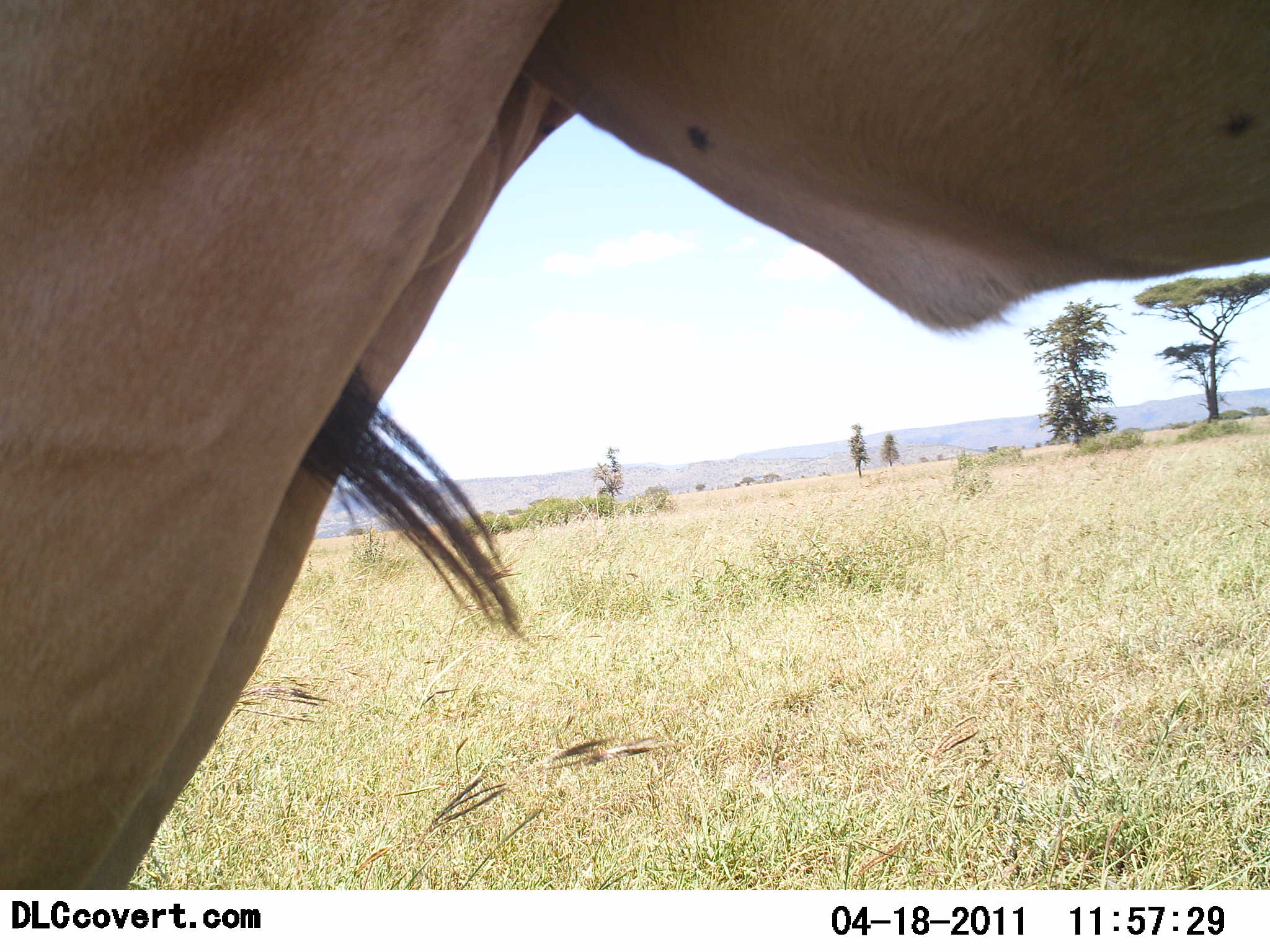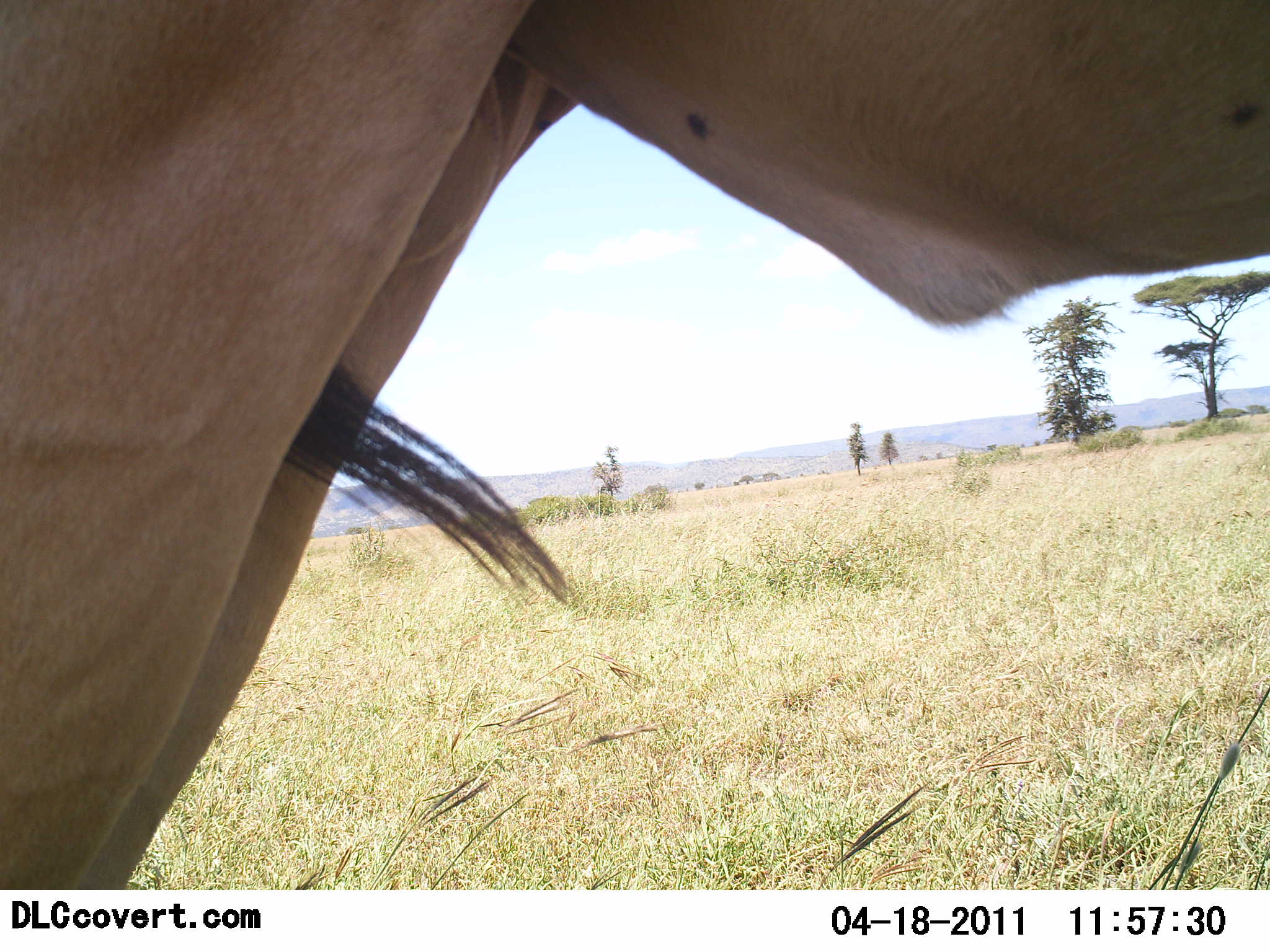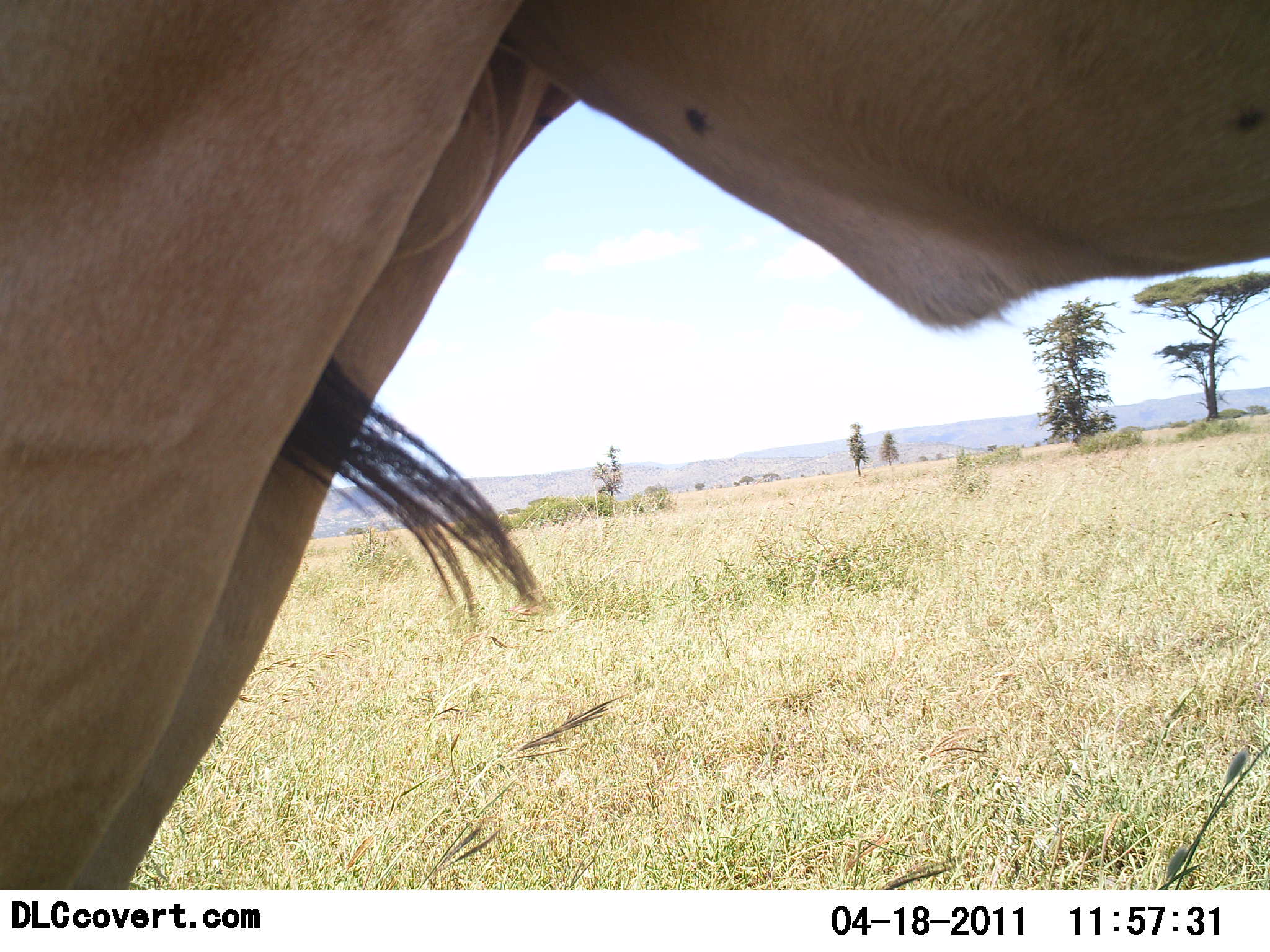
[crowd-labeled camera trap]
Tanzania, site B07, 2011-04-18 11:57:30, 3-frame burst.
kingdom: Animalia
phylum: Chordata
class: Mammalia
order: Artiodactyla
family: Bovidae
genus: Alcelaphus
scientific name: Alcelaphus buselaphus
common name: hartebeest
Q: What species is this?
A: Hartebeest (Alcelaphus buselaphus).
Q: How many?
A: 1.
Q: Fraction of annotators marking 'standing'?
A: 100%.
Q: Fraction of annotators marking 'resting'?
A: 0%.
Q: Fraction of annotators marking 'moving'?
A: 0%.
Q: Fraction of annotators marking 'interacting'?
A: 0%.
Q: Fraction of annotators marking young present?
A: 0%.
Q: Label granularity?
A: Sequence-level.